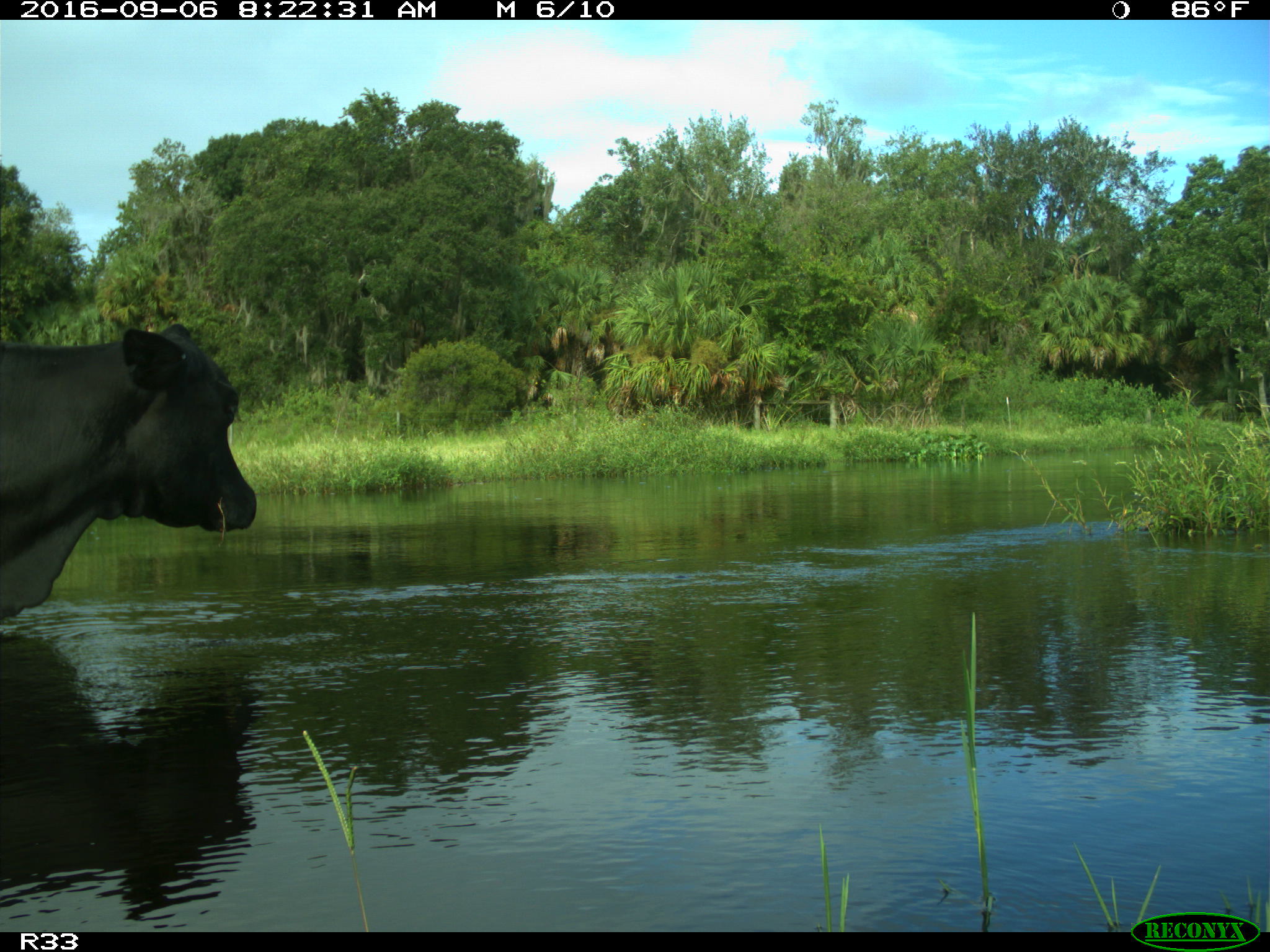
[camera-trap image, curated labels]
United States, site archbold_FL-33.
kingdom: Animalia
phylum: Chordata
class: Mammalia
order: Artiodactyla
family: Bovidae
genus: Bos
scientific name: Bos taurus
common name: domestic cow